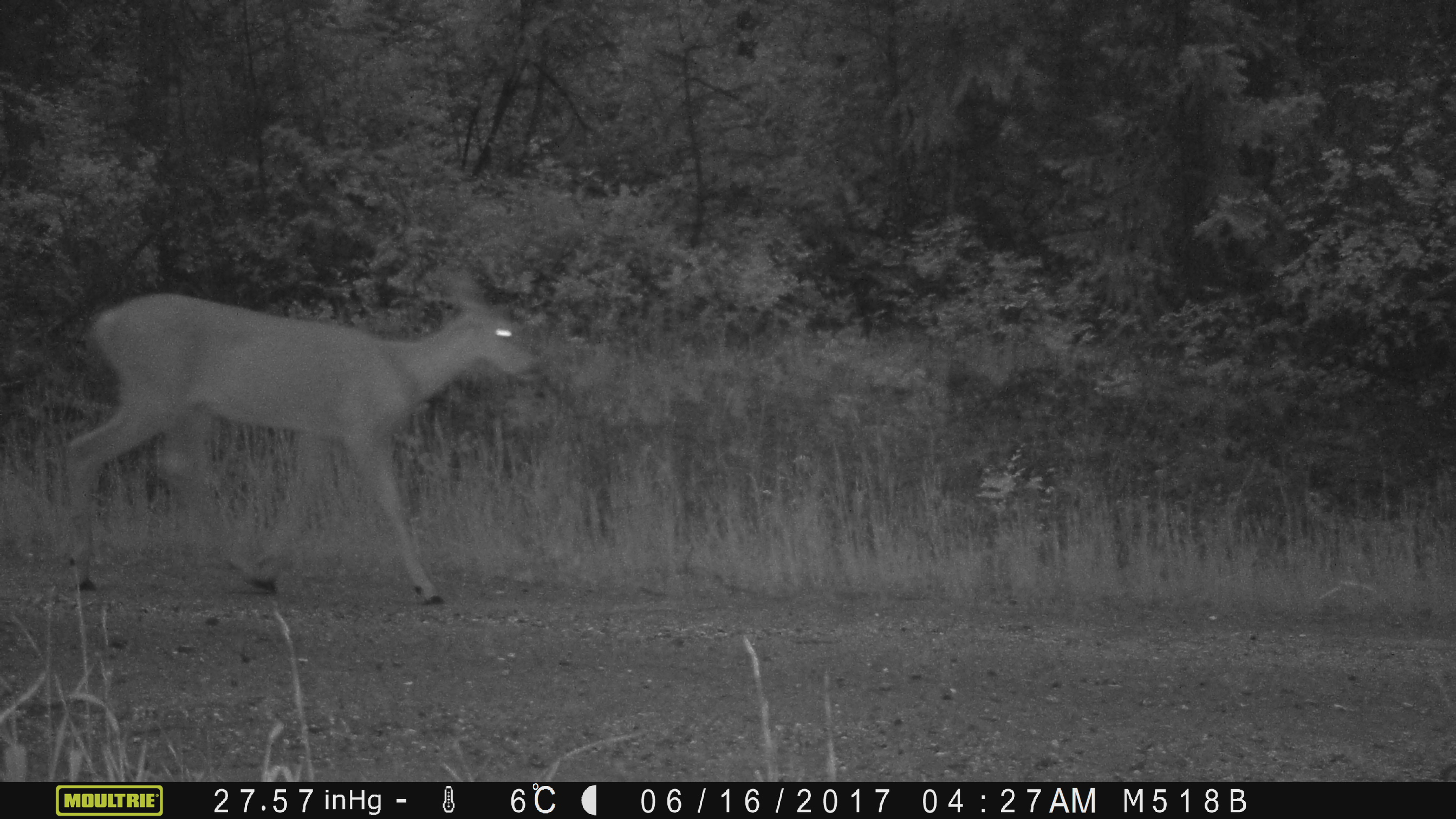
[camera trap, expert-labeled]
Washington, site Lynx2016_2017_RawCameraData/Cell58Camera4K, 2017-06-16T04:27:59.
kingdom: Animalia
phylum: Chordata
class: Mammalia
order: Artiodactyla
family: Cervidae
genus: Odocoileus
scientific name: Odocoileus hemionus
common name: mule deer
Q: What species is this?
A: Odocoileus hemionus (mule deer).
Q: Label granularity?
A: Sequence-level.